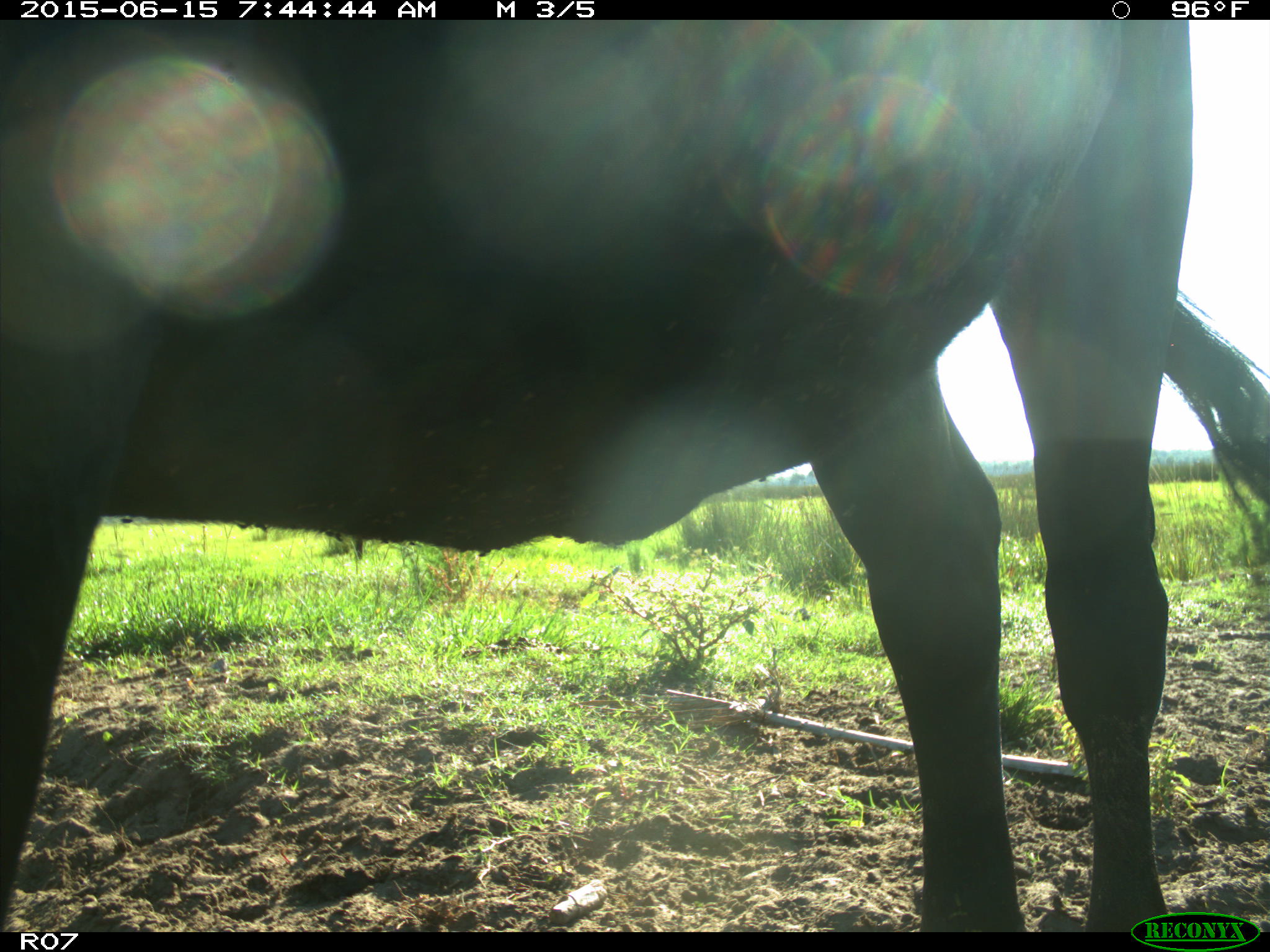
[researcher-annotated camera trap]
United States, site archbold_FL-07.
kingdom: Animalia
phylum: Chordata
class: Mammalia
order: Artiodactyla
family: Bovidae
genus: Bos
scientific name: Bos taurus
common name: domestic cow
Bos taurus (domestic cow).